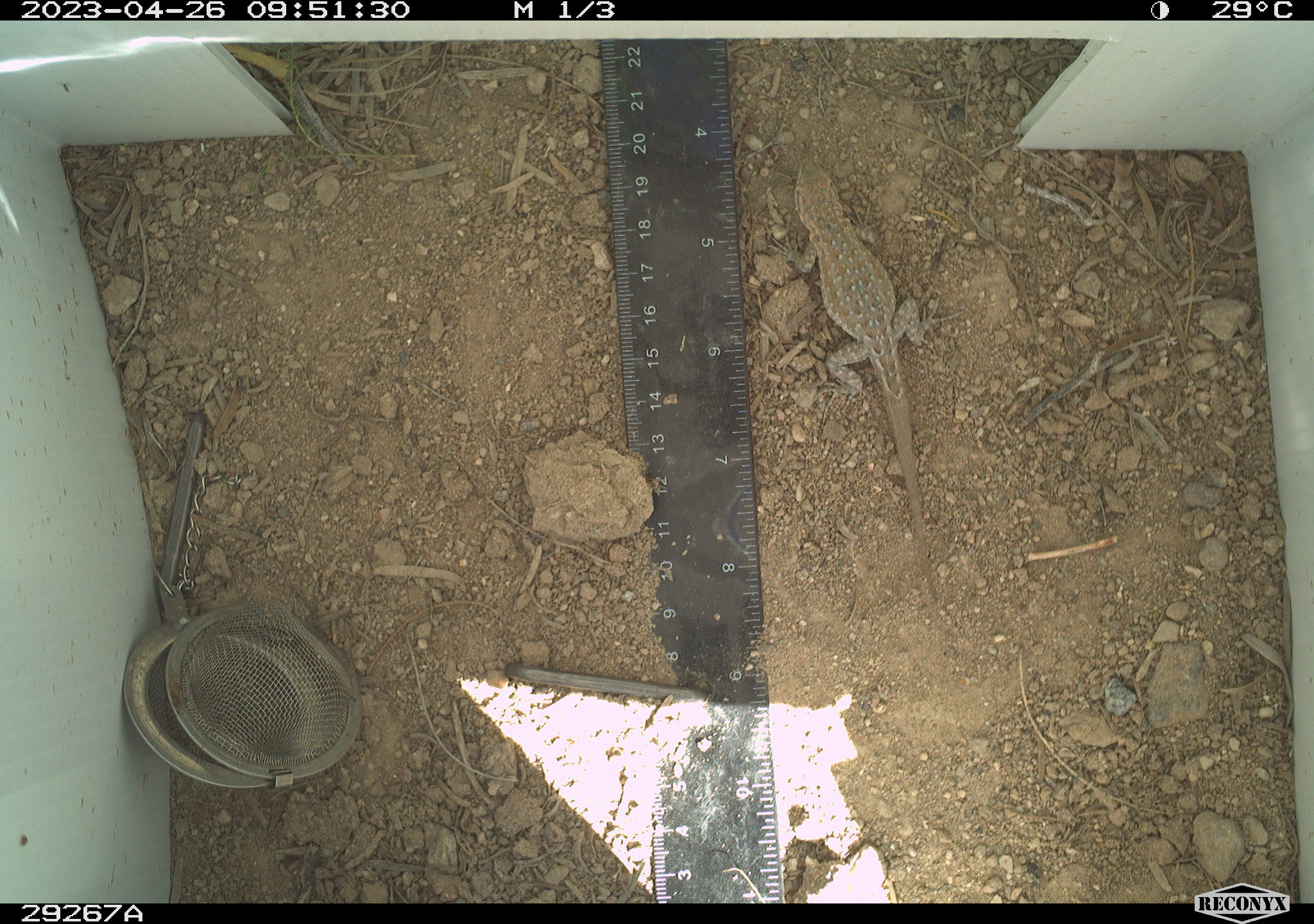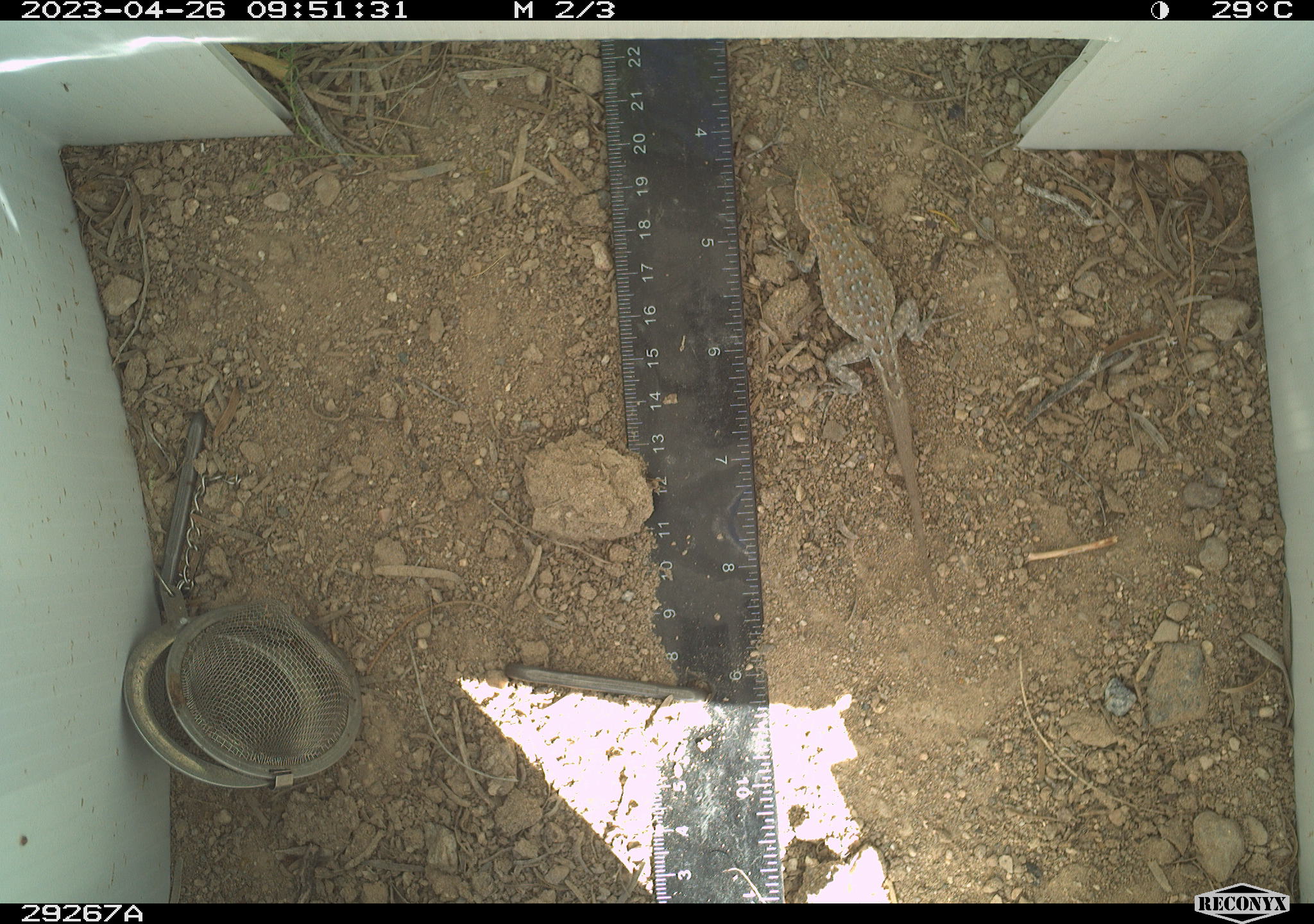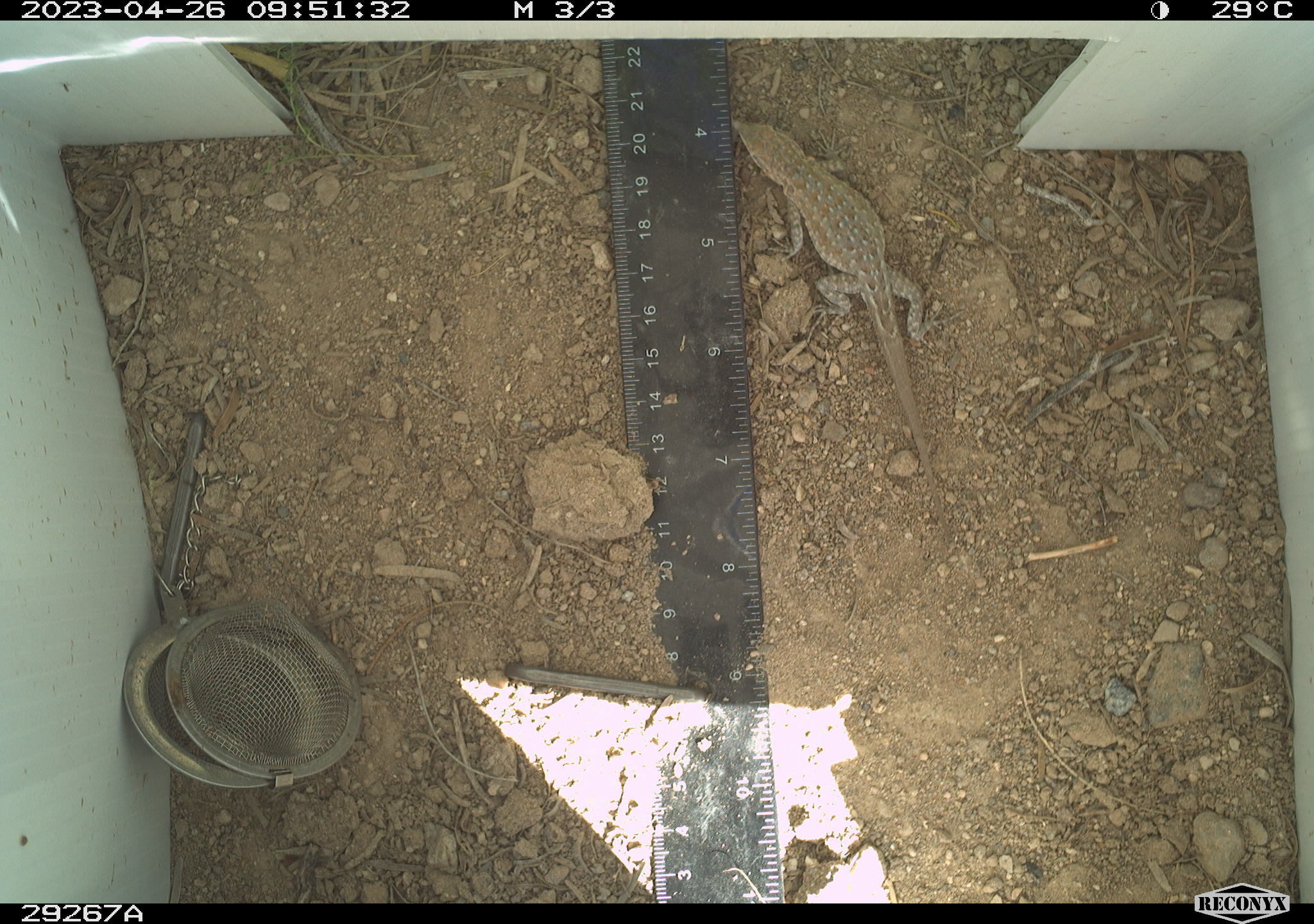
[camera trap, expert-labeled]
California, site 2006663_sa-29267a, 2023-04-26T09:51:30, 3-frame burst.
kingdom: Animalia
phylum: Chordata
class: Reptilia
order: Squamata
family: Phrynosomatidae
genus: Sceloporus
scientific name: Sceloporus graciosus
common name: common sagebrush lizard